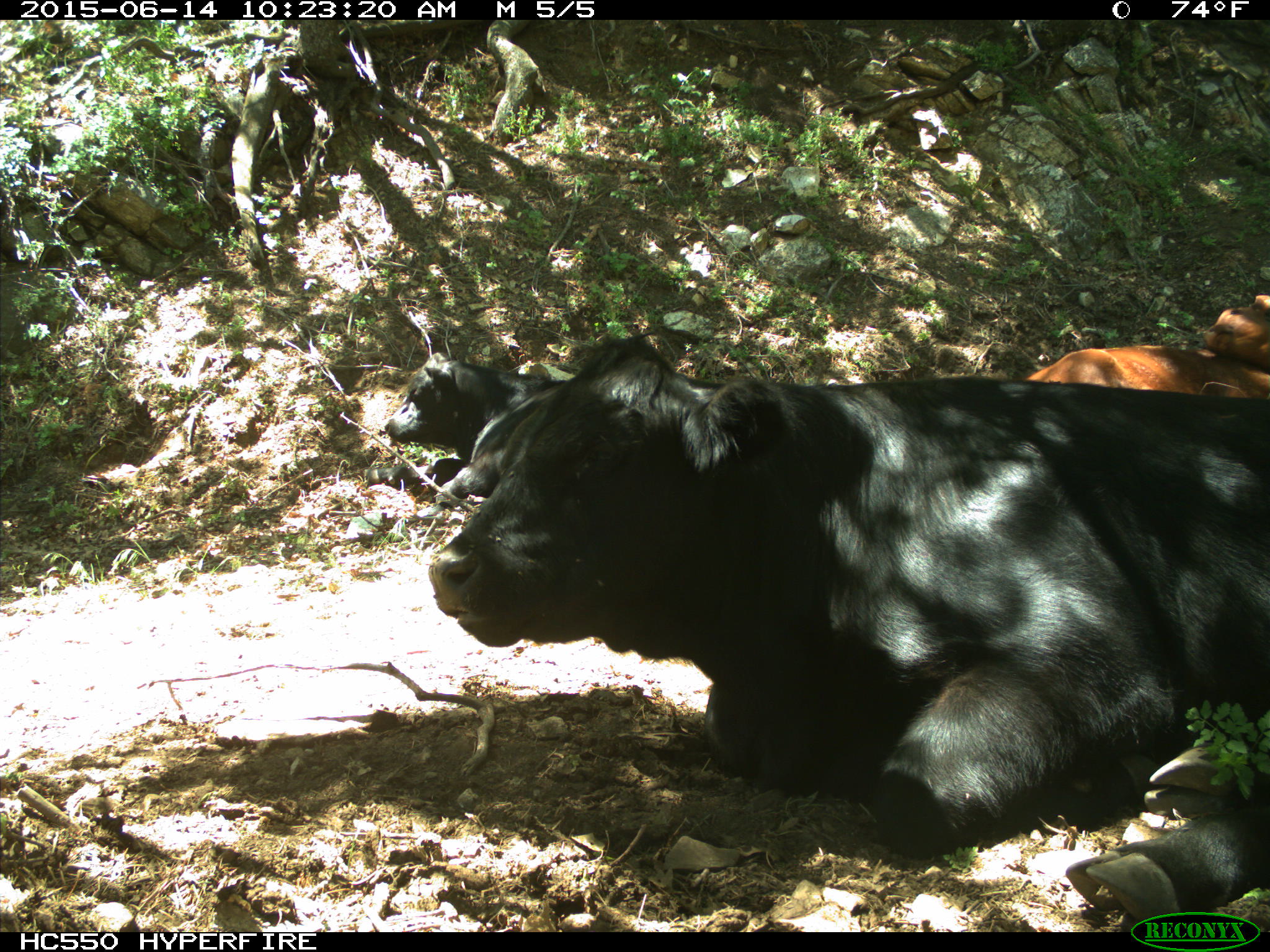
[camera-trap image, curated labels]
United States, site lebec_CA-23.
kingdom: Animalia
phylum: Chordata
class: Mammalia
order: Artiodactyla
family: Bovidae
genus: Bos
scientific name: Bos taurus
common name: domestic cow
Bos taurus (domestic cow).